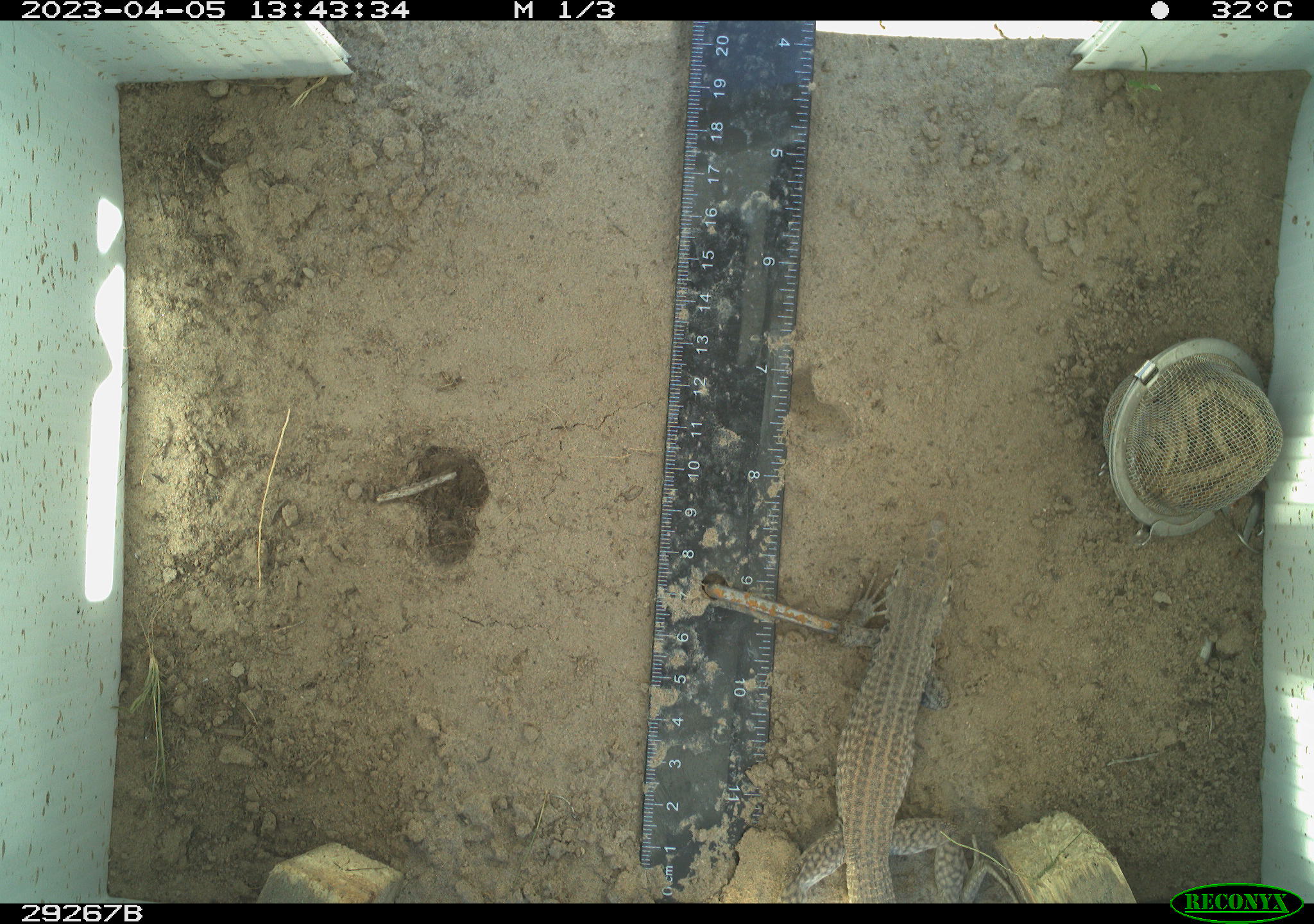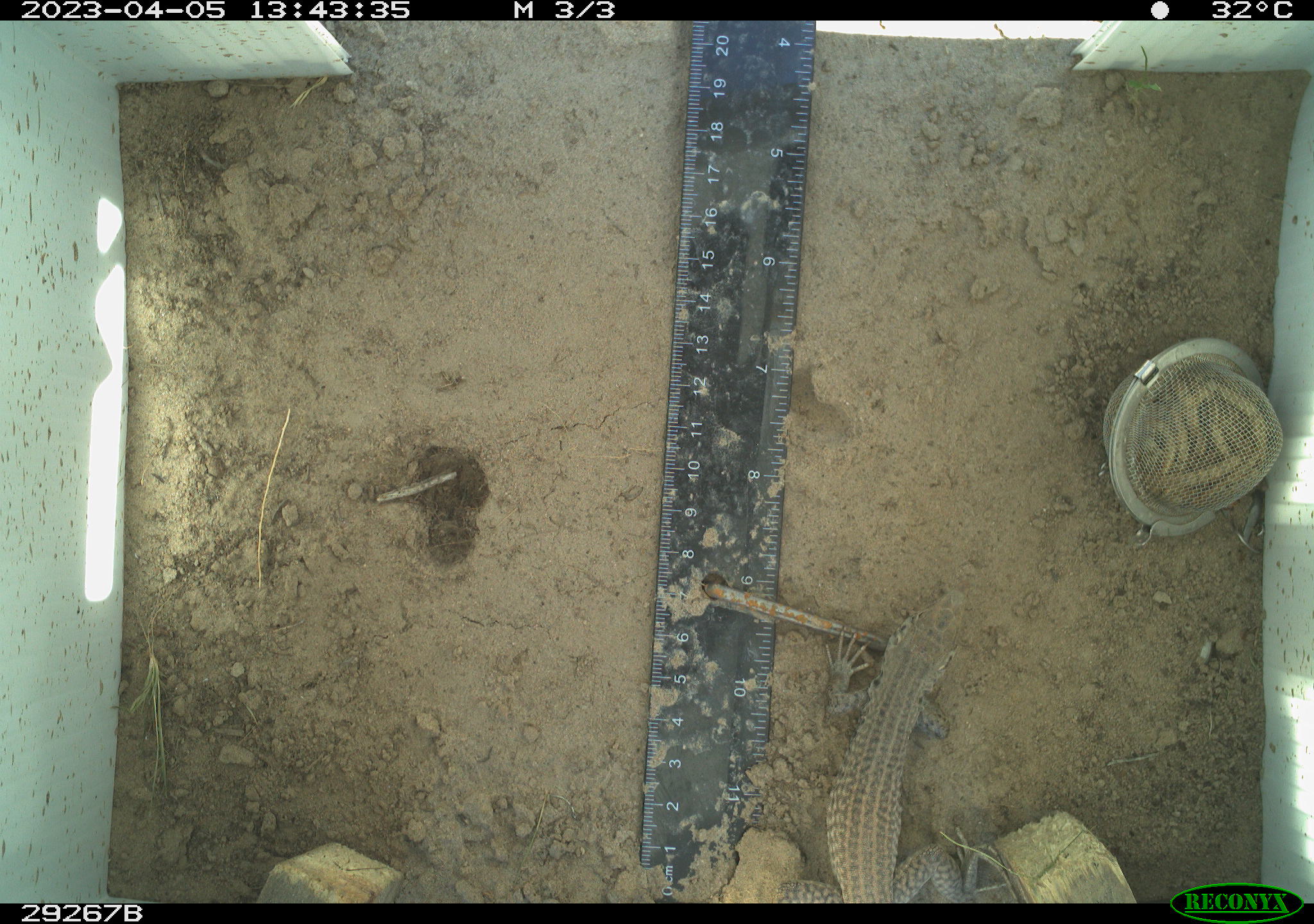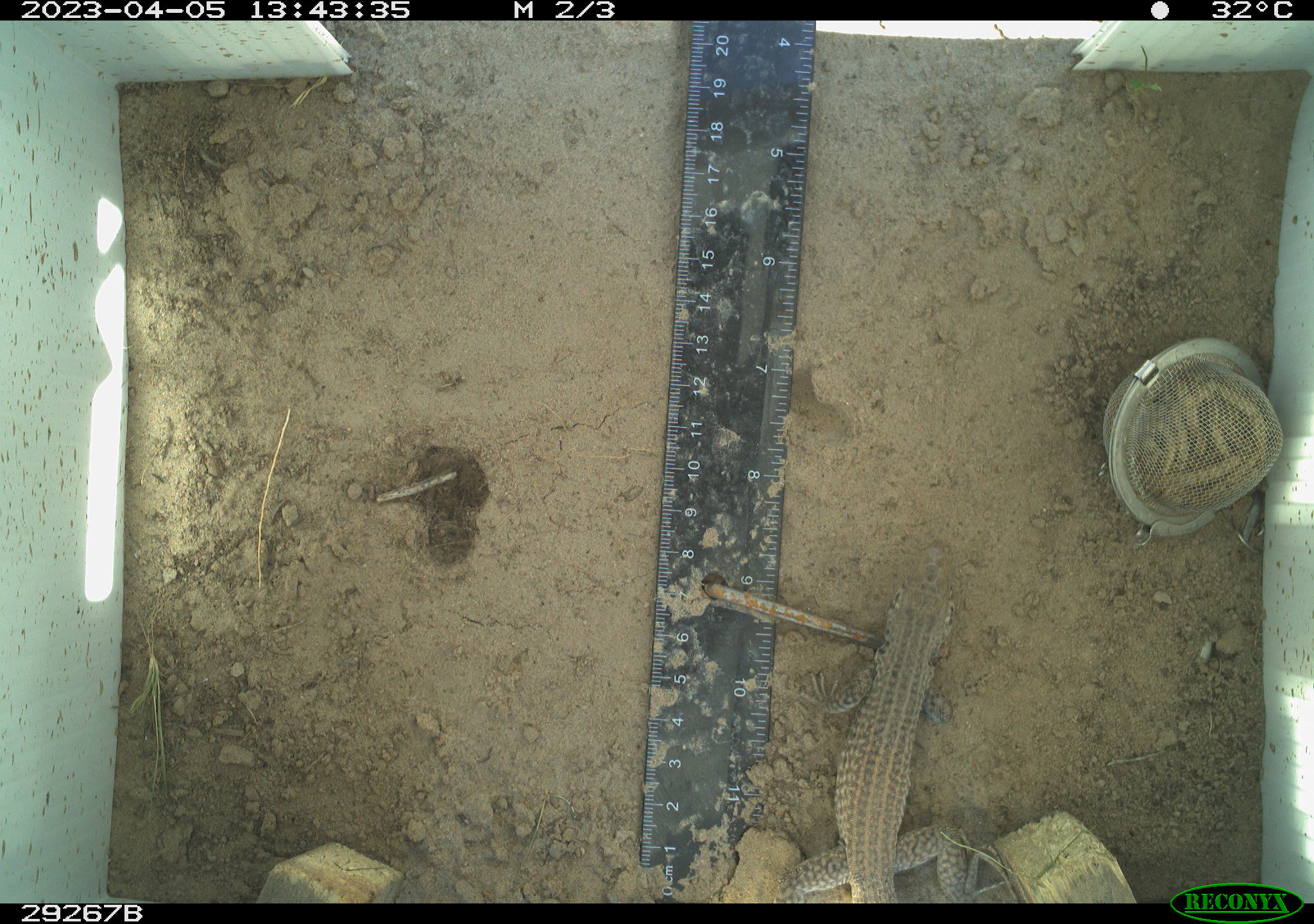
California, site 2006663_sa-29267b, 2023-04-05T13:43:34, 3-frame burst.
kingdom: Animalia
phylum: Chordata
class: Reptilia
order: Squamata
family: Teiidae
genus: Aspidoscelis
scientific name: Aspidoscelis tigris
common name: western whiptail